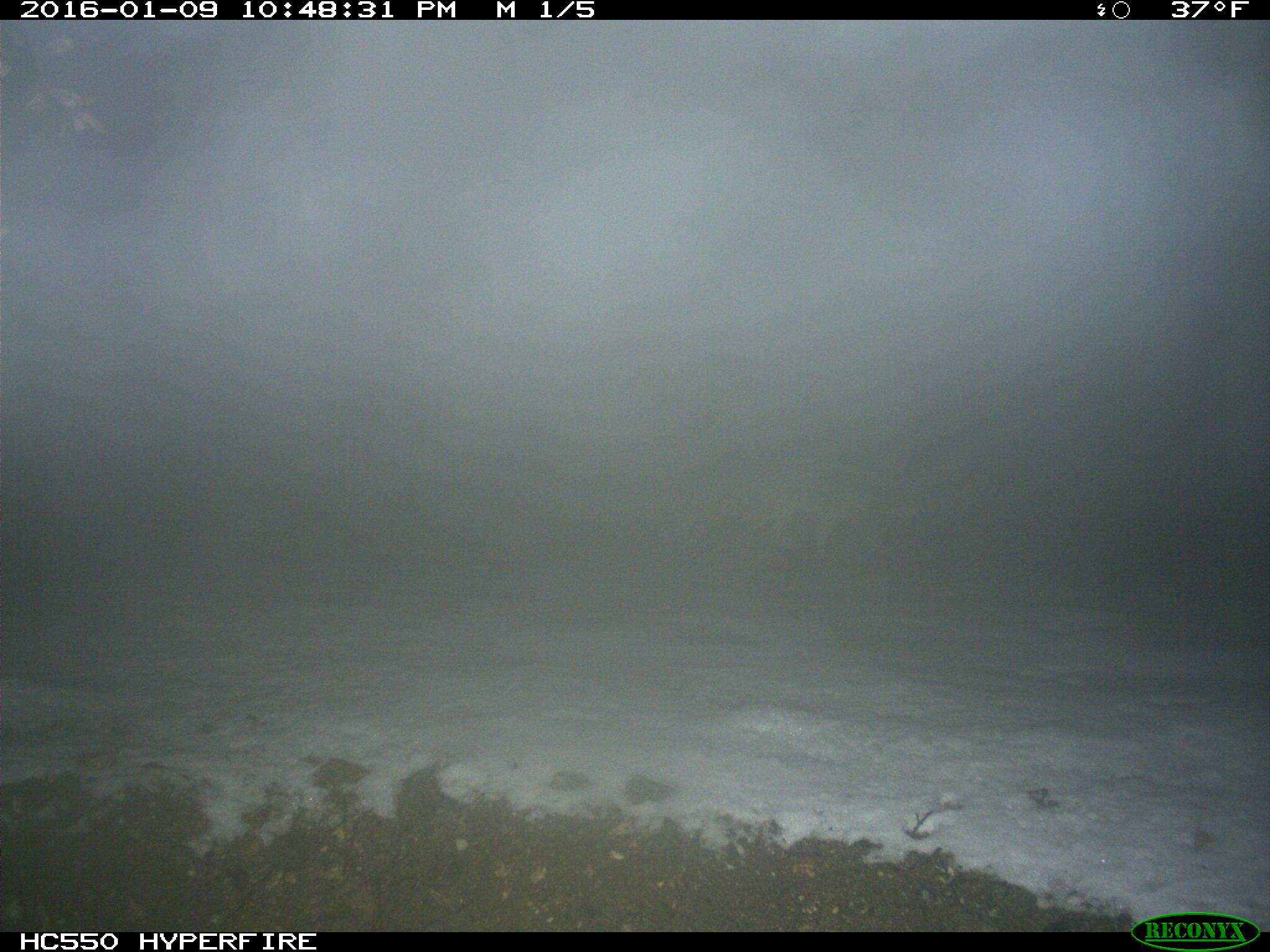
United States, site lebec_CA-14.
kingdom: Animalia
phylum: Chordata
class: Mammalia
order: Carnivora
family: Canidae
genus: Urocyon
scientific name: Urocyon cinereoargenteus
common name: gray fox